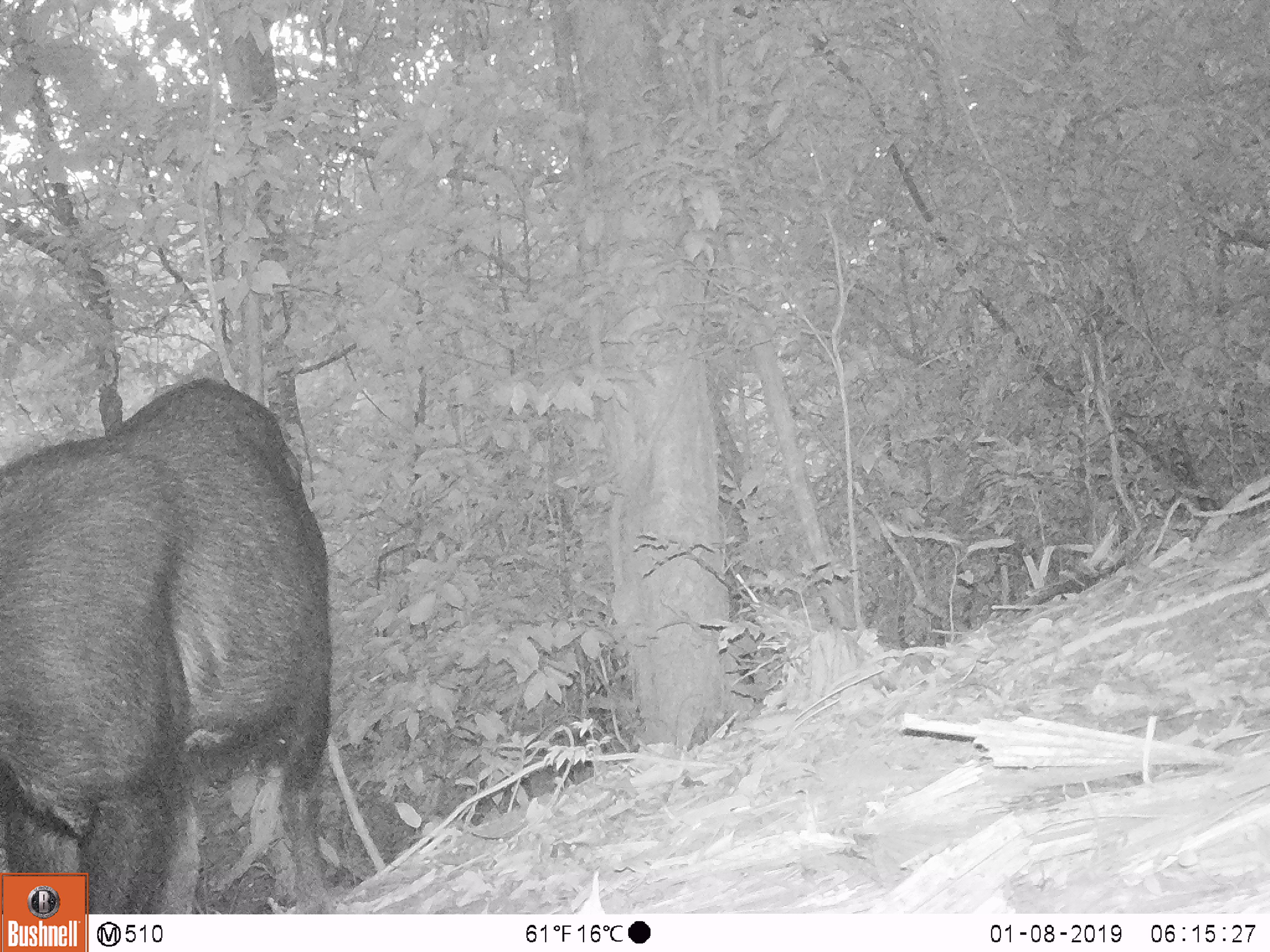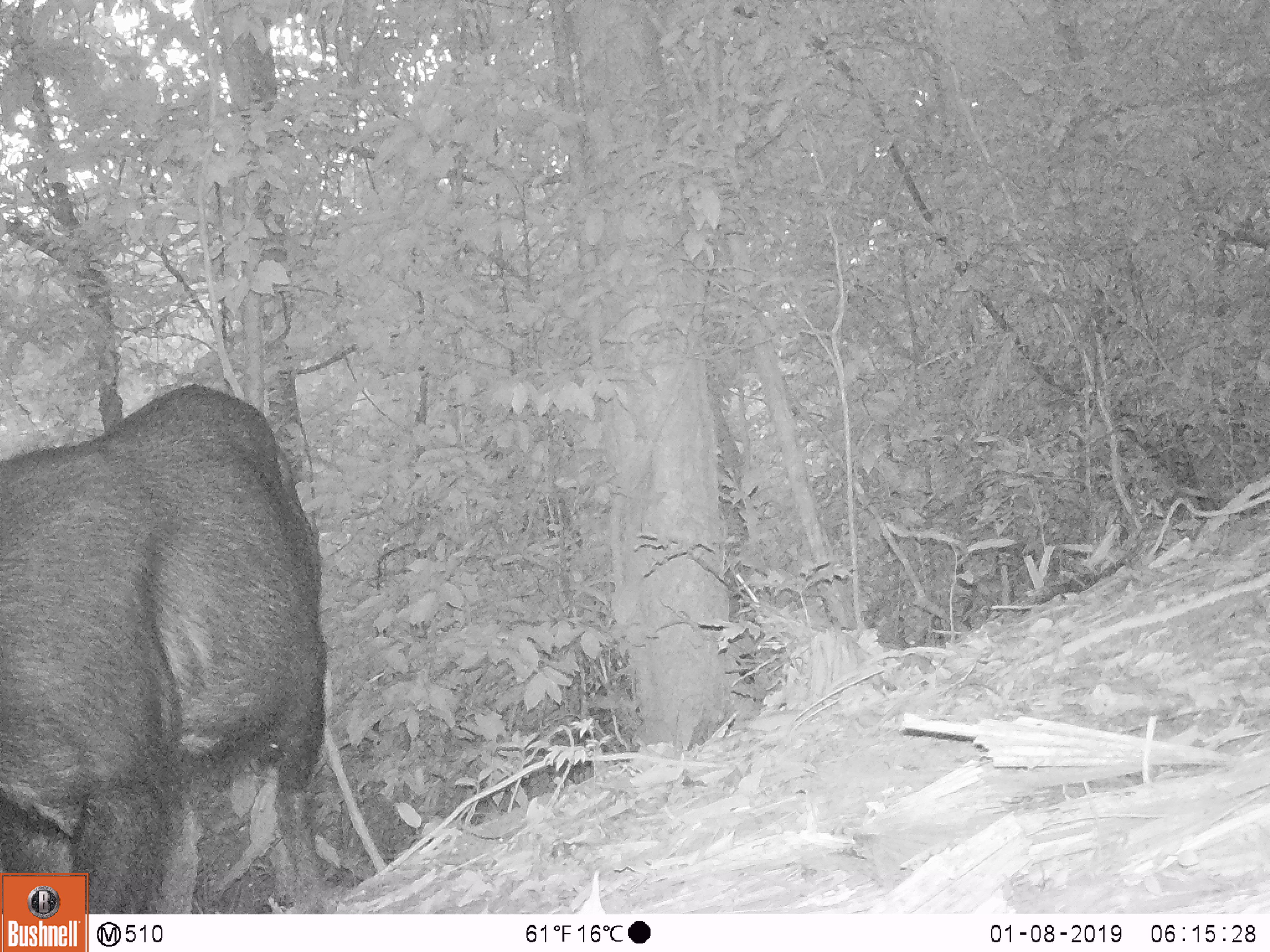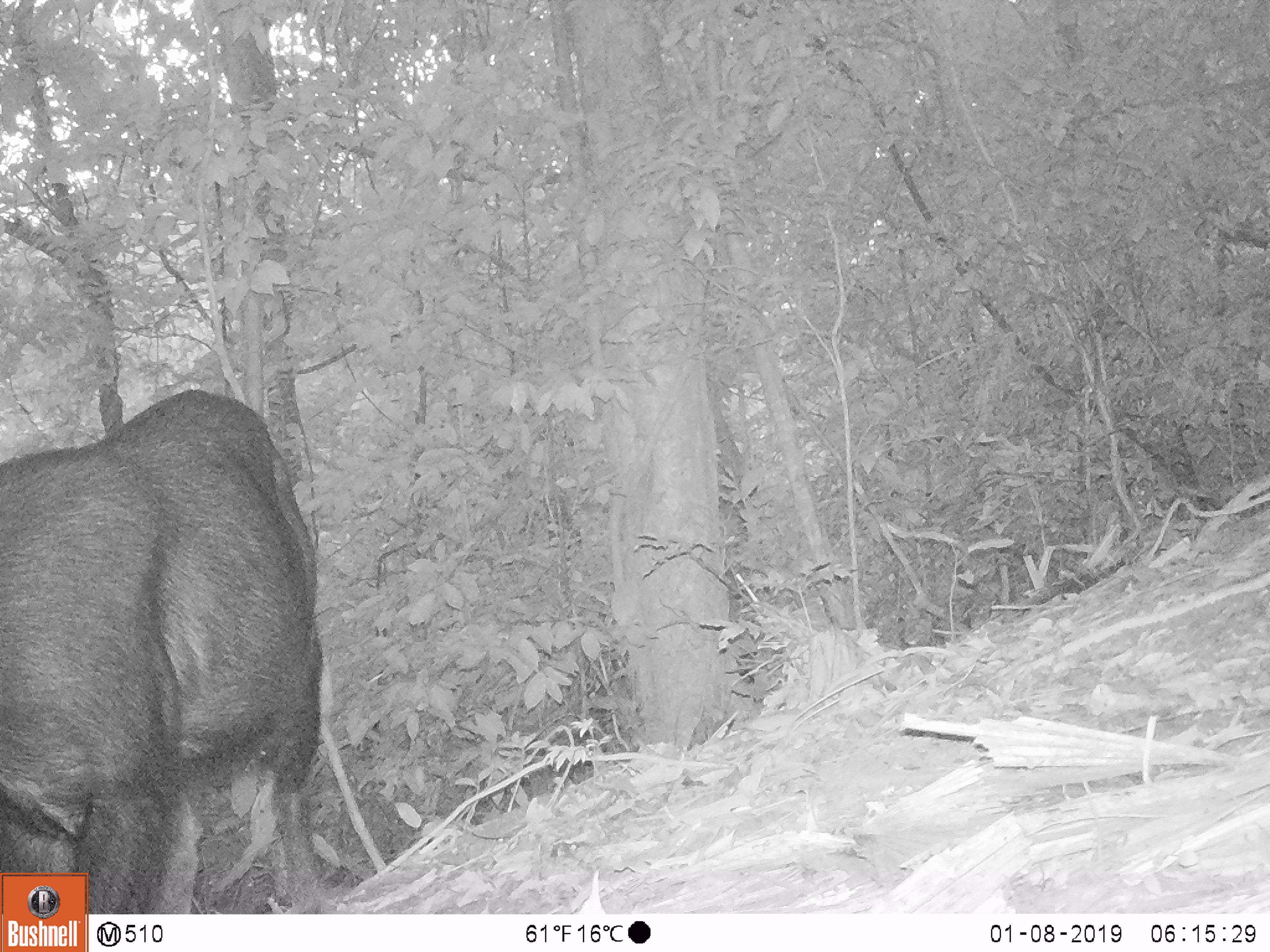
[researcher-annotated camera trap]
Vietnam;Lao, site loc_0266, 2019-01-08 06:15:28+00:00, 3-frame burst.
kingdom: Animalia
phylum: Chordata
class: Mammalia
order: Artiodactyla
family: Bovidae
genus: Capricornis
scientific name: Capricornis sumatraensis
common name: chinese serow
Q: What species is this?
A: Chinese serow (Capricornis sumatraensis).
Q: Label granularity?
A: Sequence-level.